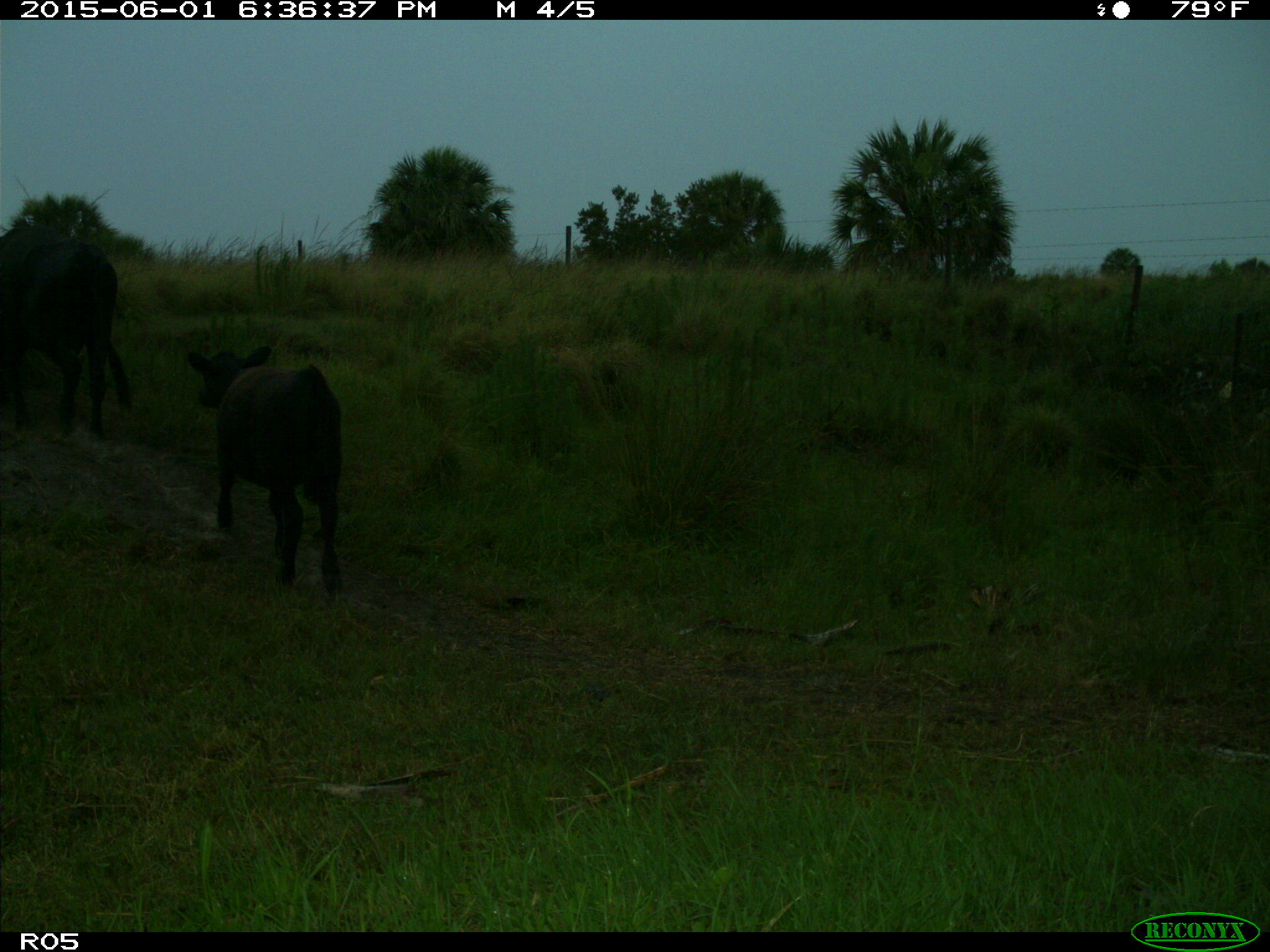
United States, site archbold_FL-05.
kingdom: Animalia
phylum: Chordata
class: Mammalia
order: Artiodactyla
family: Bovidae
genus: Bos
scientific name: Bos taurus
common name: domestic cow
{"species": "Bos taurus (domestic cow)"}